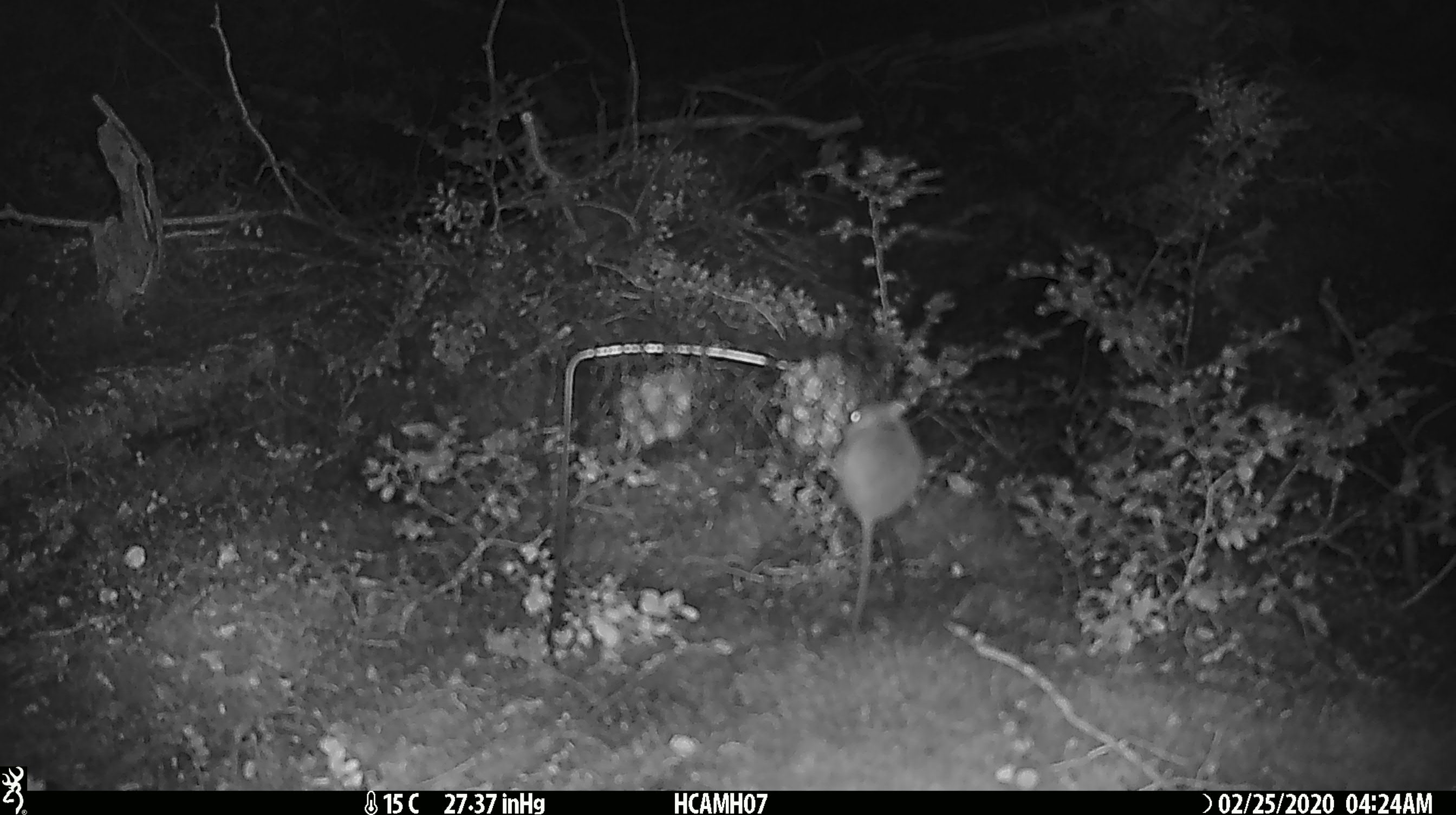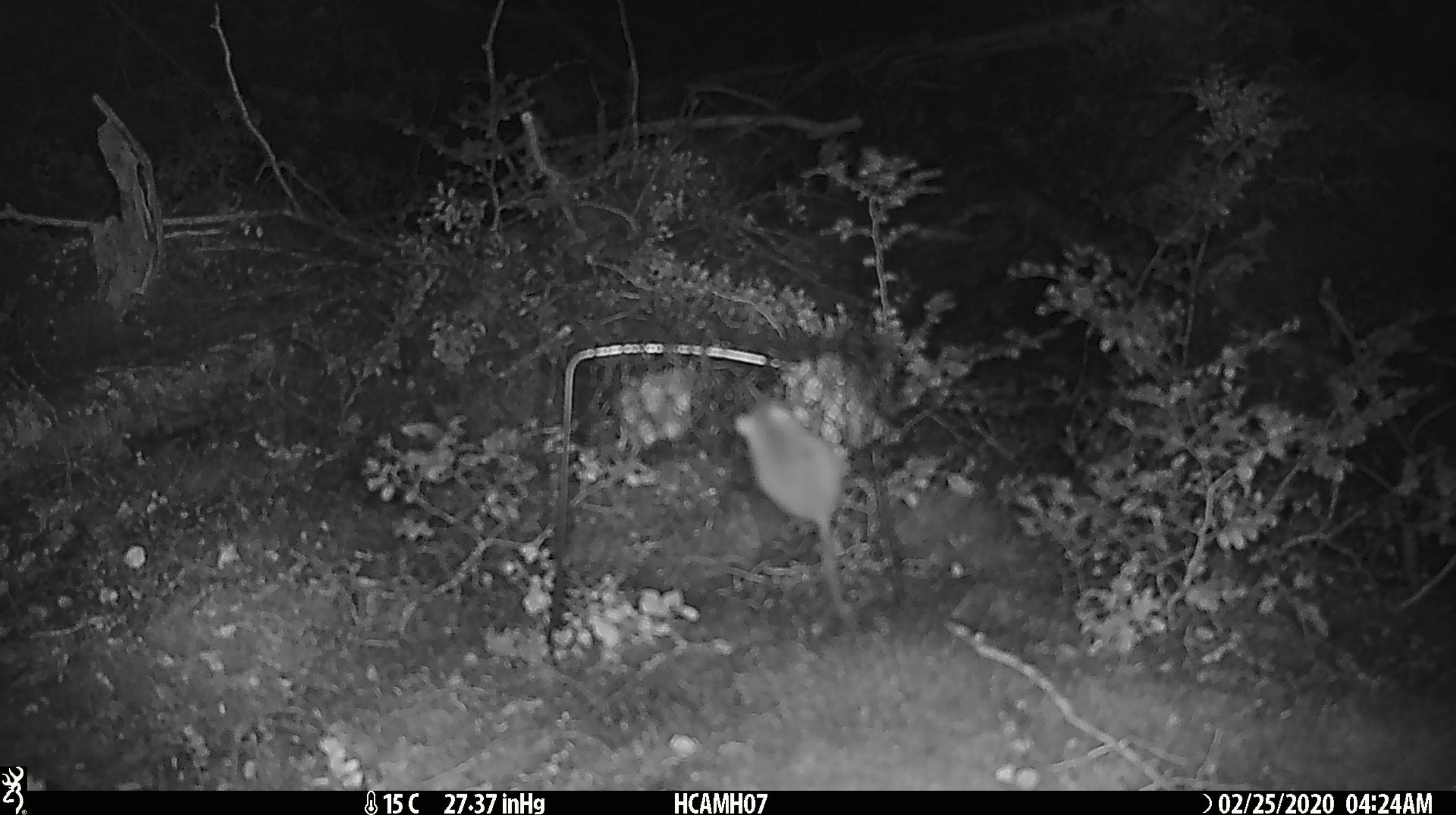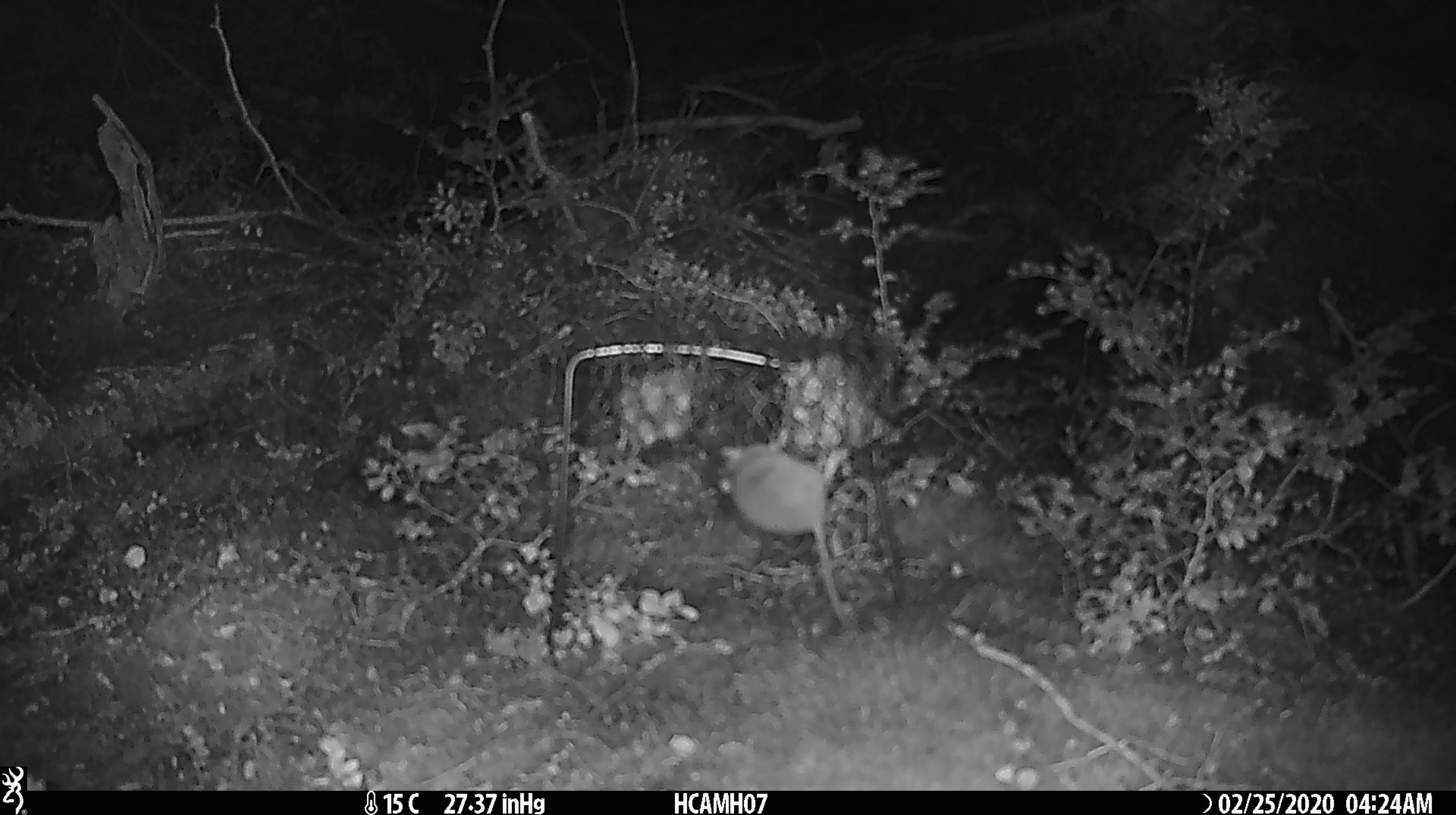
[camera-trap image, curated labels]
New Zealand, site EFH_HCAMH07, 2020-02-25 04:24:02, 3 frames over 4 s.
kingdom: Animalia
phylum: Chordata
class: Mammalia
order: Rodentia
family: Muridae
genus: Mus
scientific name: Mus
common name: mouse